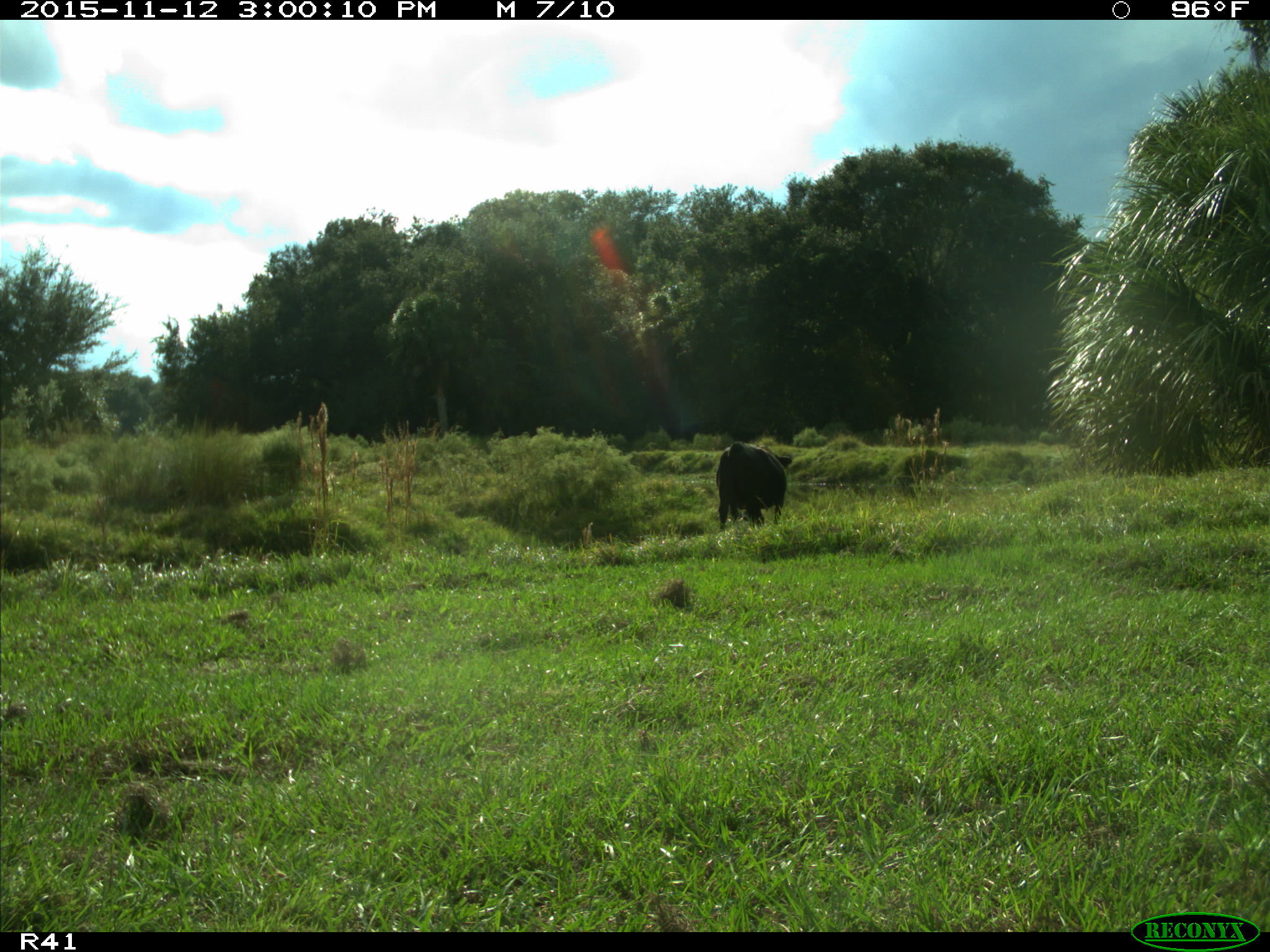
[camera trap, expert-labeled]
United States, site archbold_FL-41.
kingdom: Animalia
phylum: Chordata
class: Mammalia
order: Artiodactyla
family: Bovidae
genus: Bos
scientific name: Bos taurus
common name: domestic cow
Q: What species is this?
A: Bos taurus (domestic cow).